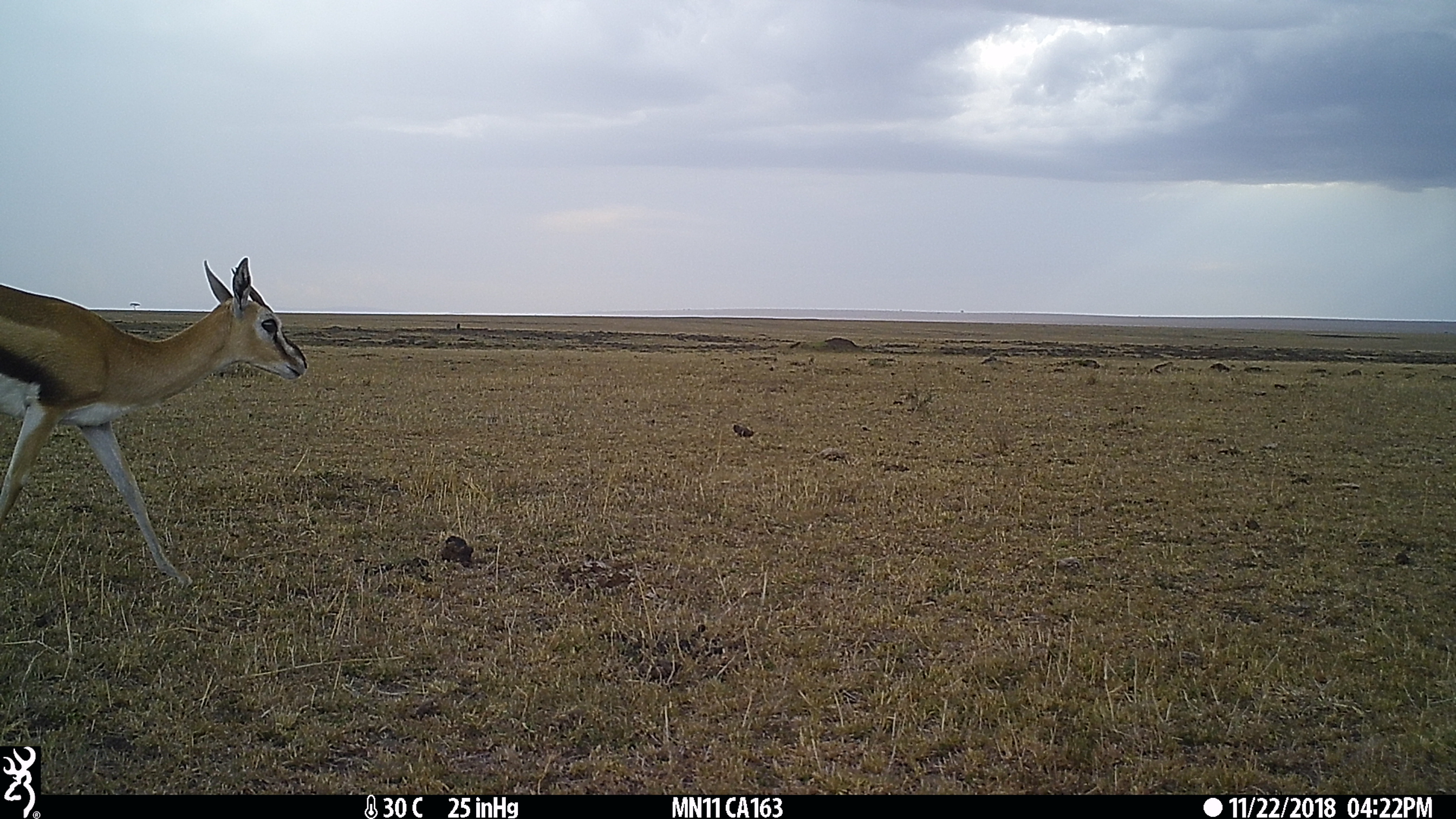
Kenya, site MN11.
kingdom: Animalia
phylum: Chordata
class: Mammalia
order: Artiodactyla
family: Bovidae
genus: Eudorcas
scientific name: Eudorcas thomsonii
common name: thomon's gazelle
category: gazelle thomsons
Gazelle thomsons (thomon's gazelle) (Eudorcas thomsonii).